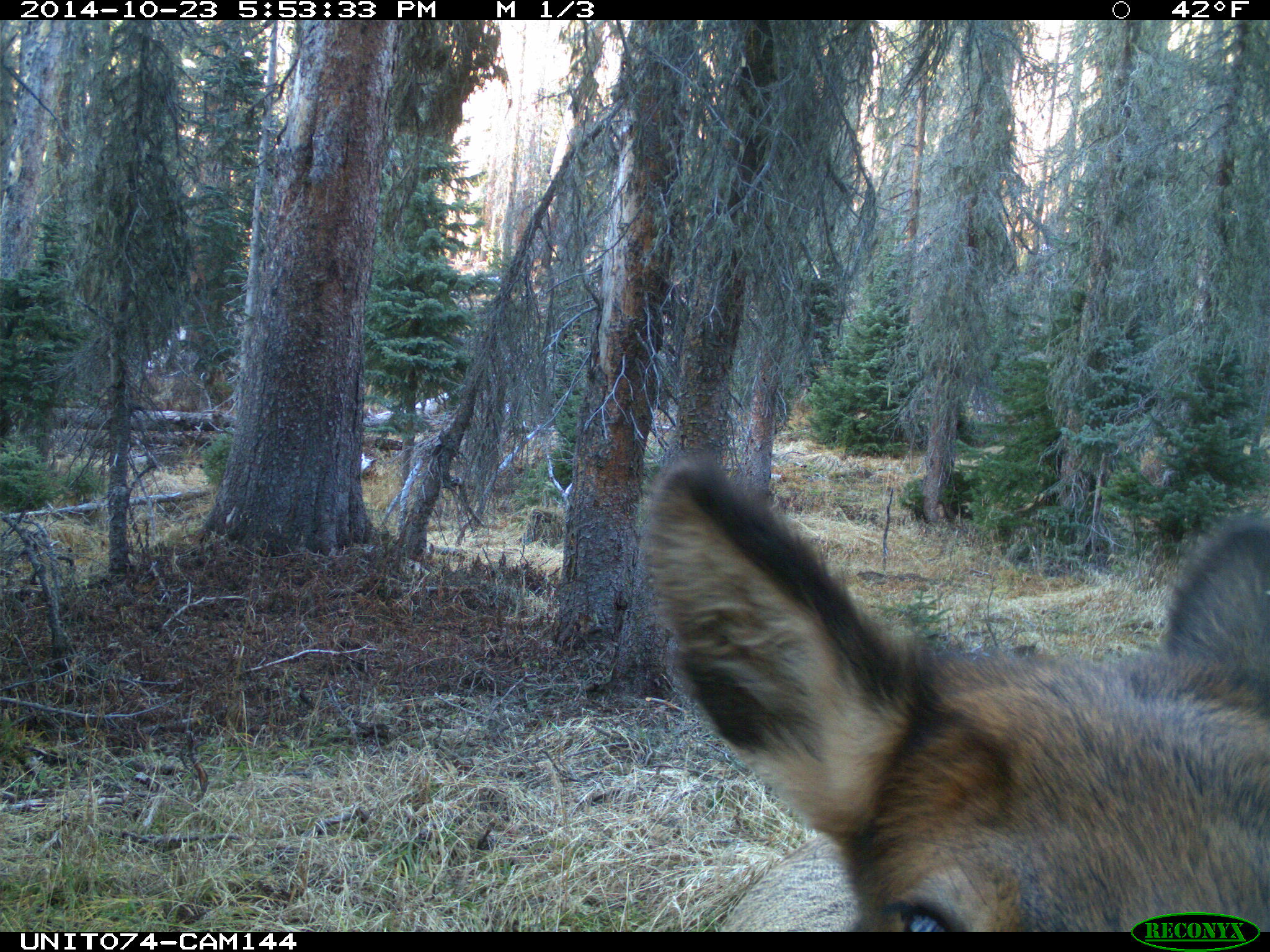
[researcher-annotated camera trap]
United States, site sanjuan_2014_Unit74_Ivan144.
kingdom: Animalia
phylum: Chordata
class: Mammalia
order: Artiodactyla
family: Cervidae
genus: Cervus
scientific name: Cervus elaphus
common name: red deer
Cervus elaphus (red deer).